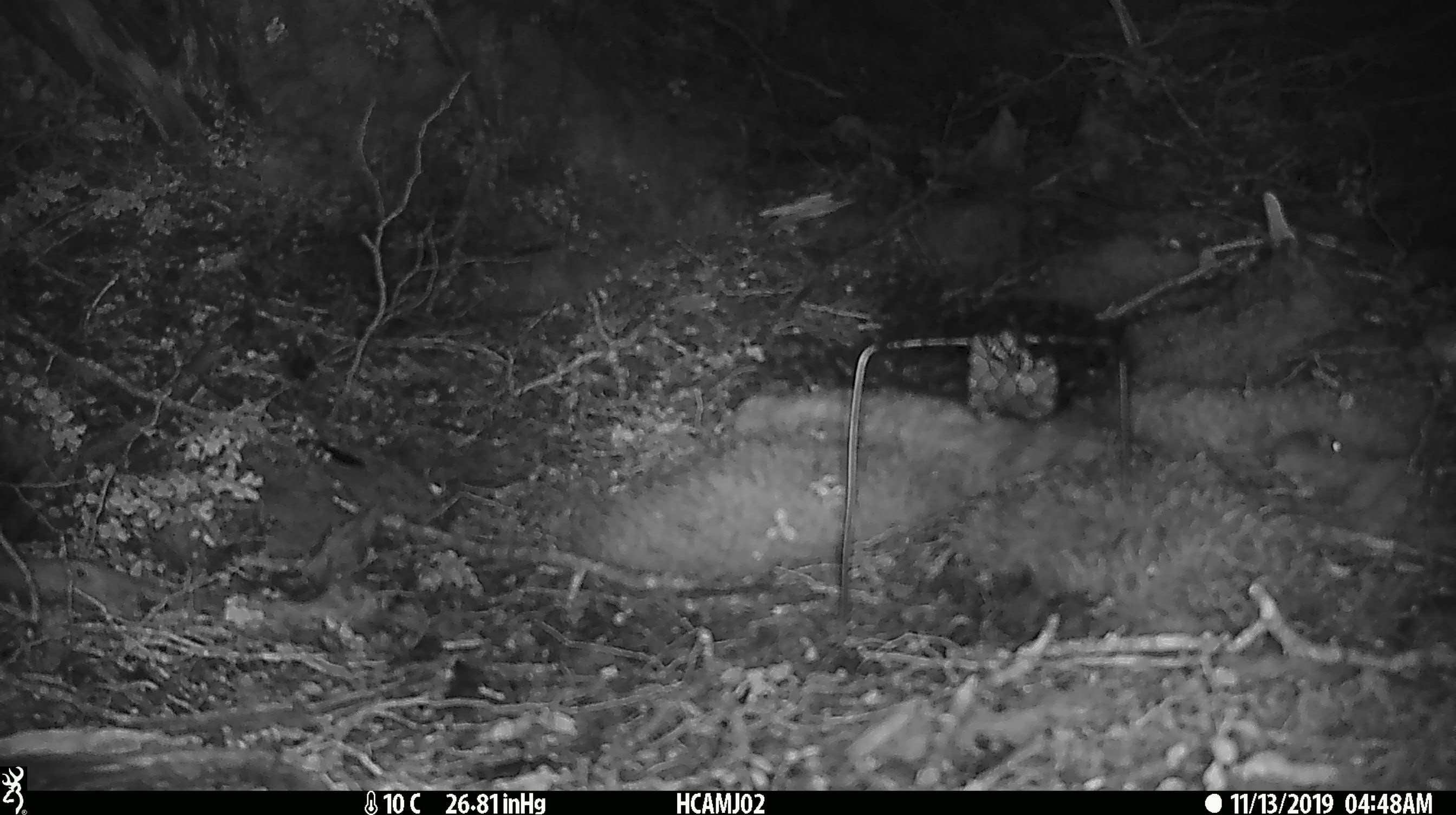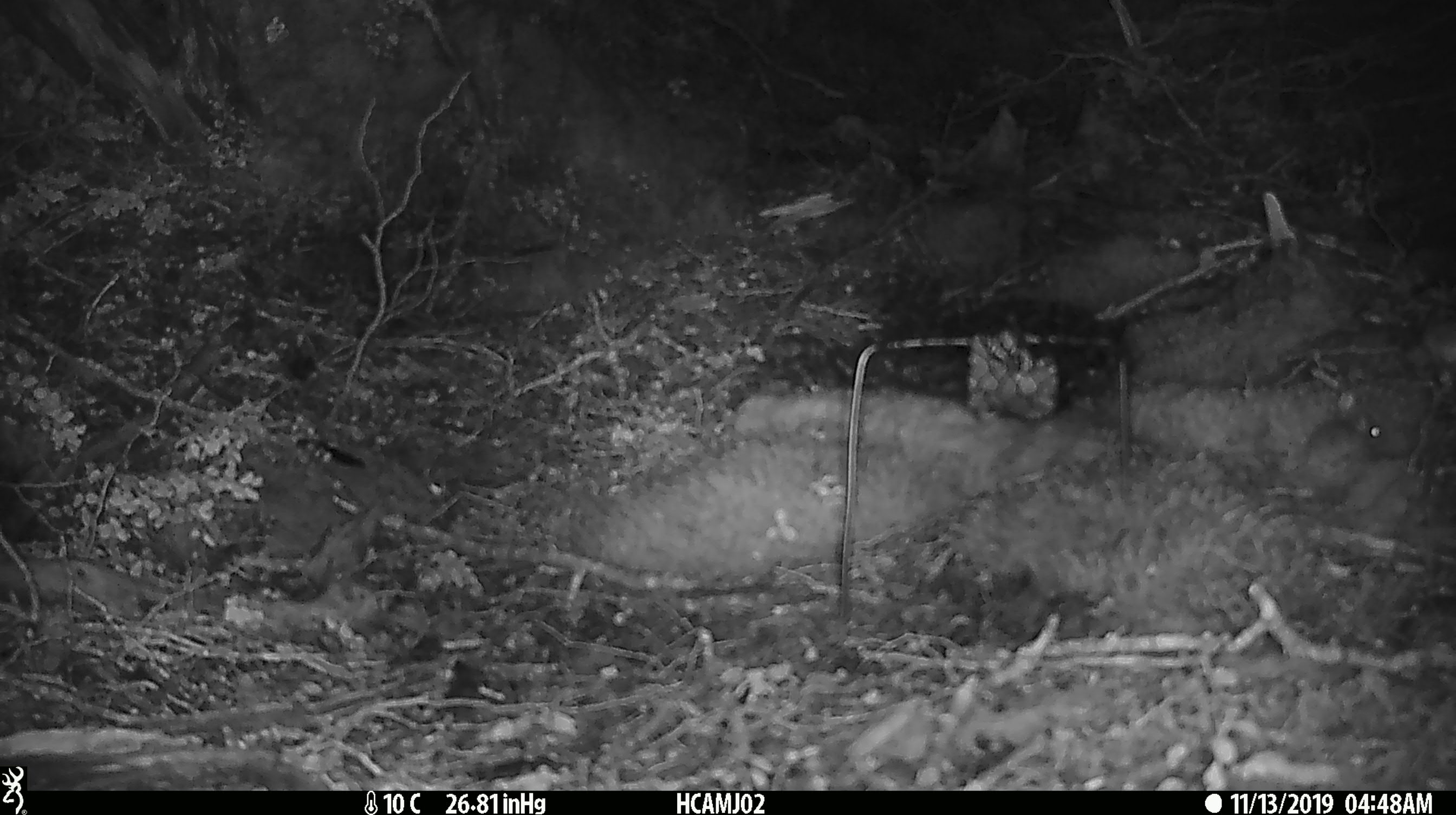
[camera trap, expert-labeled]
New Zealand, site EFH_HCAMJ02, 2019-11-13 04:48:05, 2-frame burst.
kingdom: Animalia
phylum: Chordata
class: Mammalia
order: Rodentia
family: Muridae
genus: Mus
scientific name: Mus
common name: mouse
Mouse (Mus).